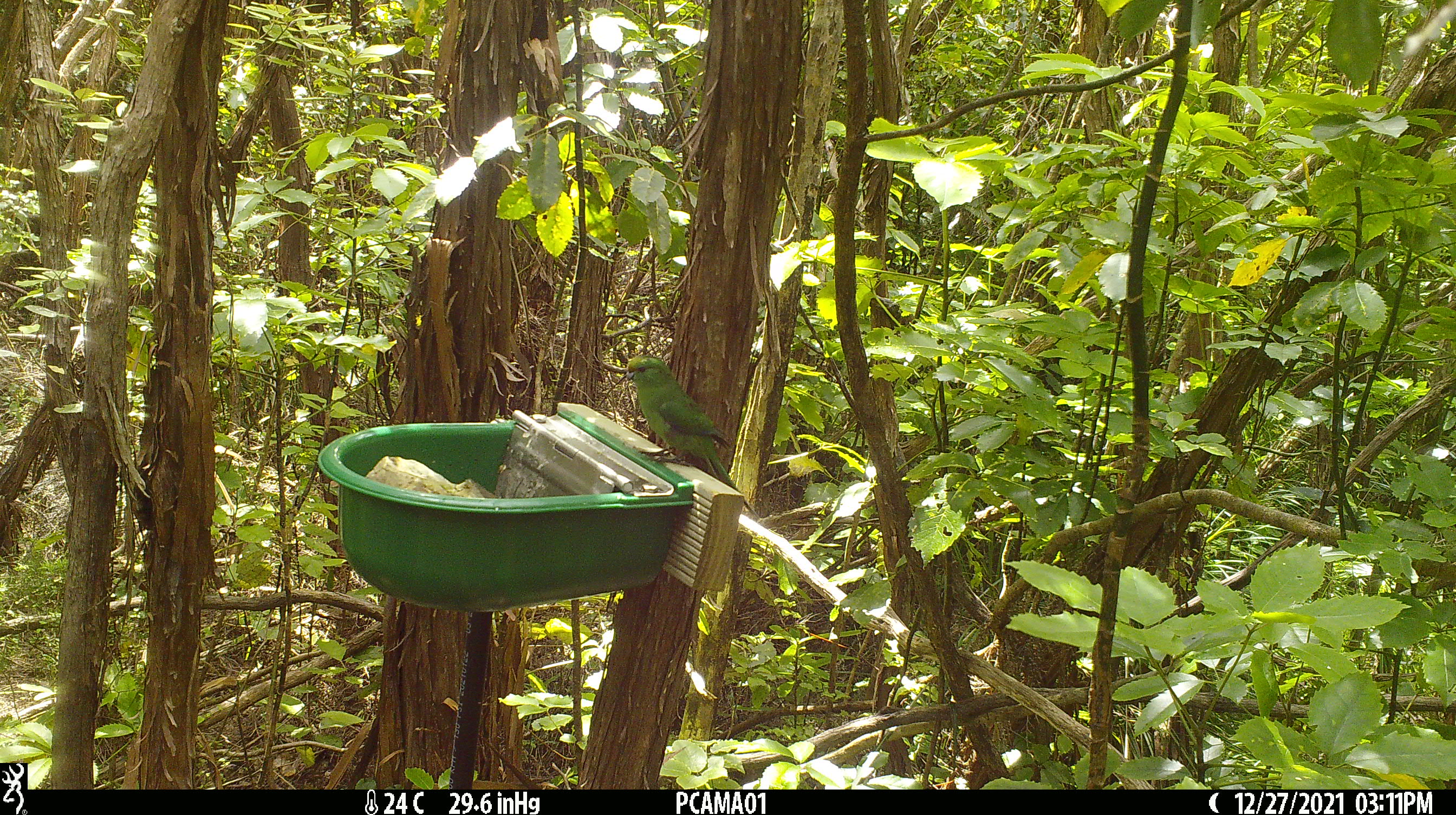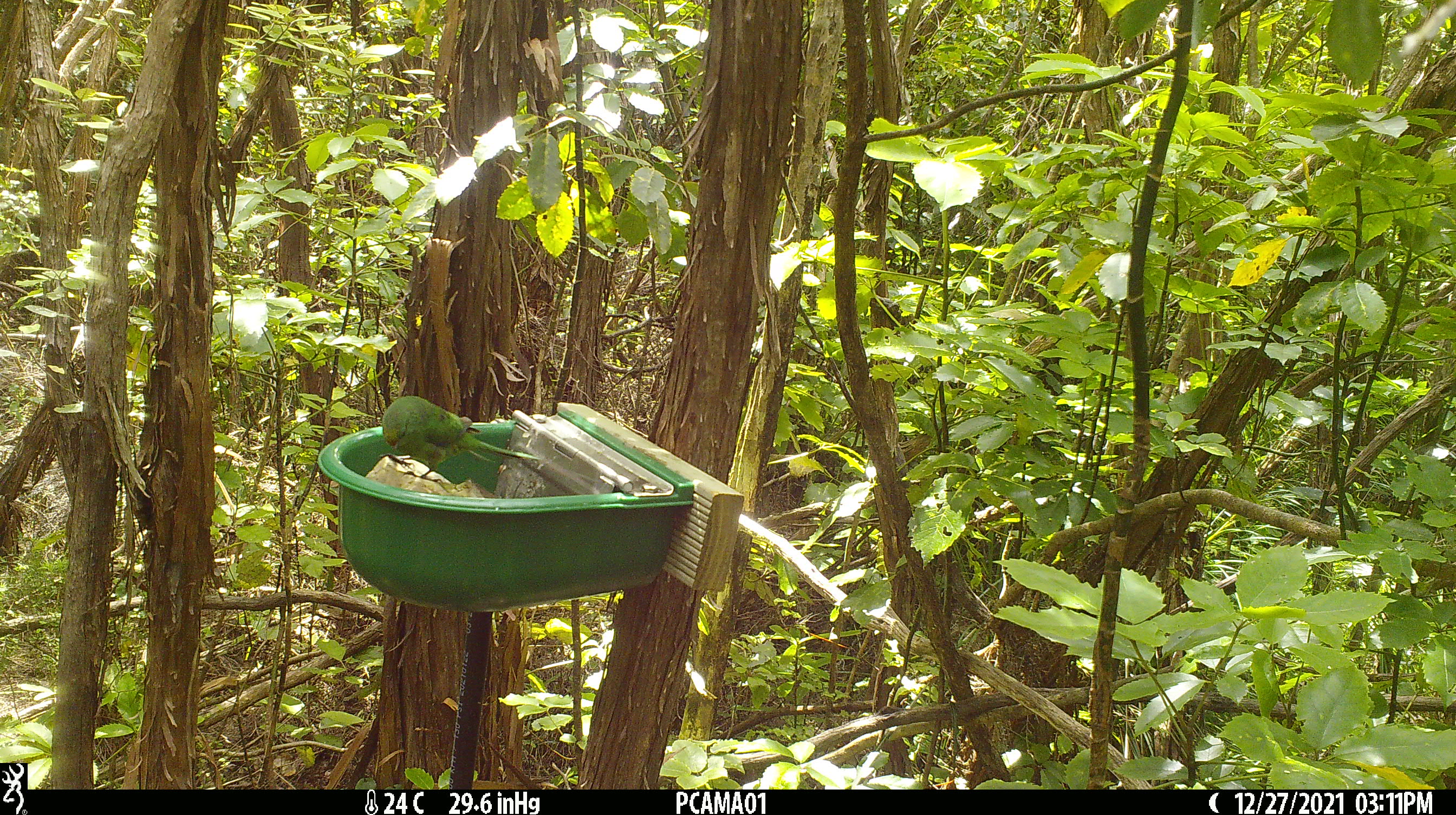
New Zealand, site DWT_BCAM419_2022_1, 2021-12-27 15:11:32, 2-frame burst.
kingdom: Animalia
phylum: Chordata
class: Aves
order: Psittaciformes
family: Psittaculidae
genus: Cyanoramphus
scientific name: Cyanoramphus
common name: parakeet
Parakeet (Cyanoramphus).